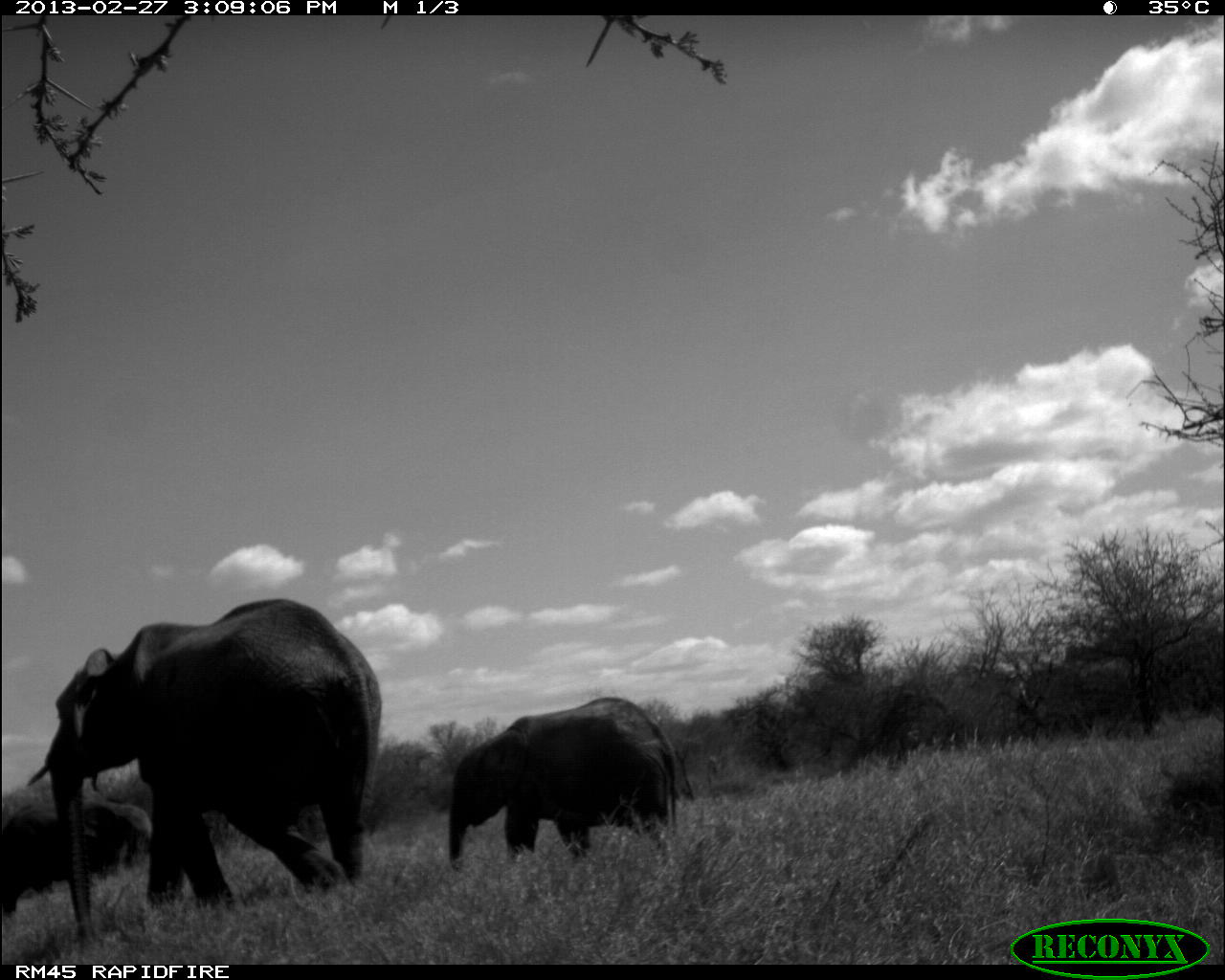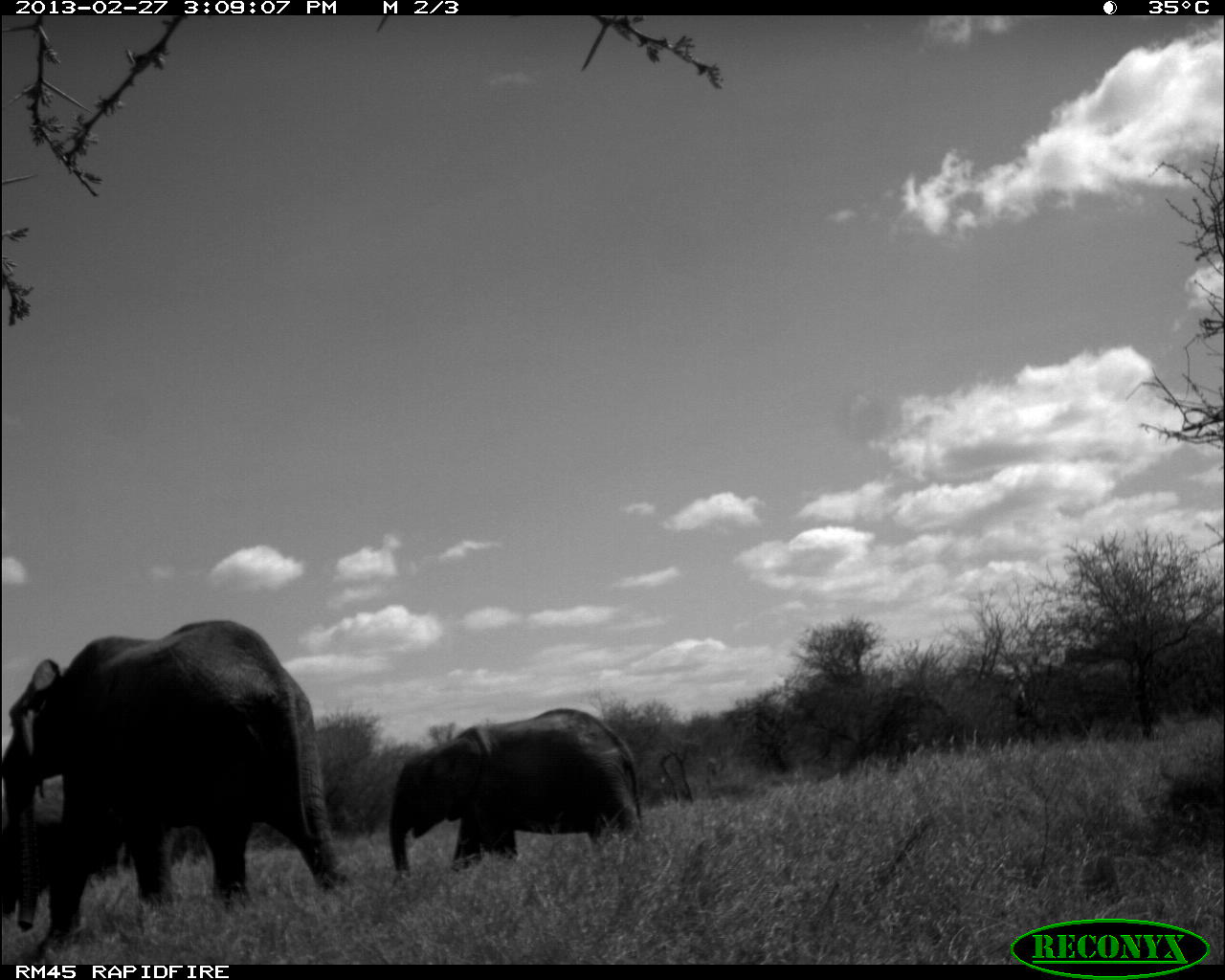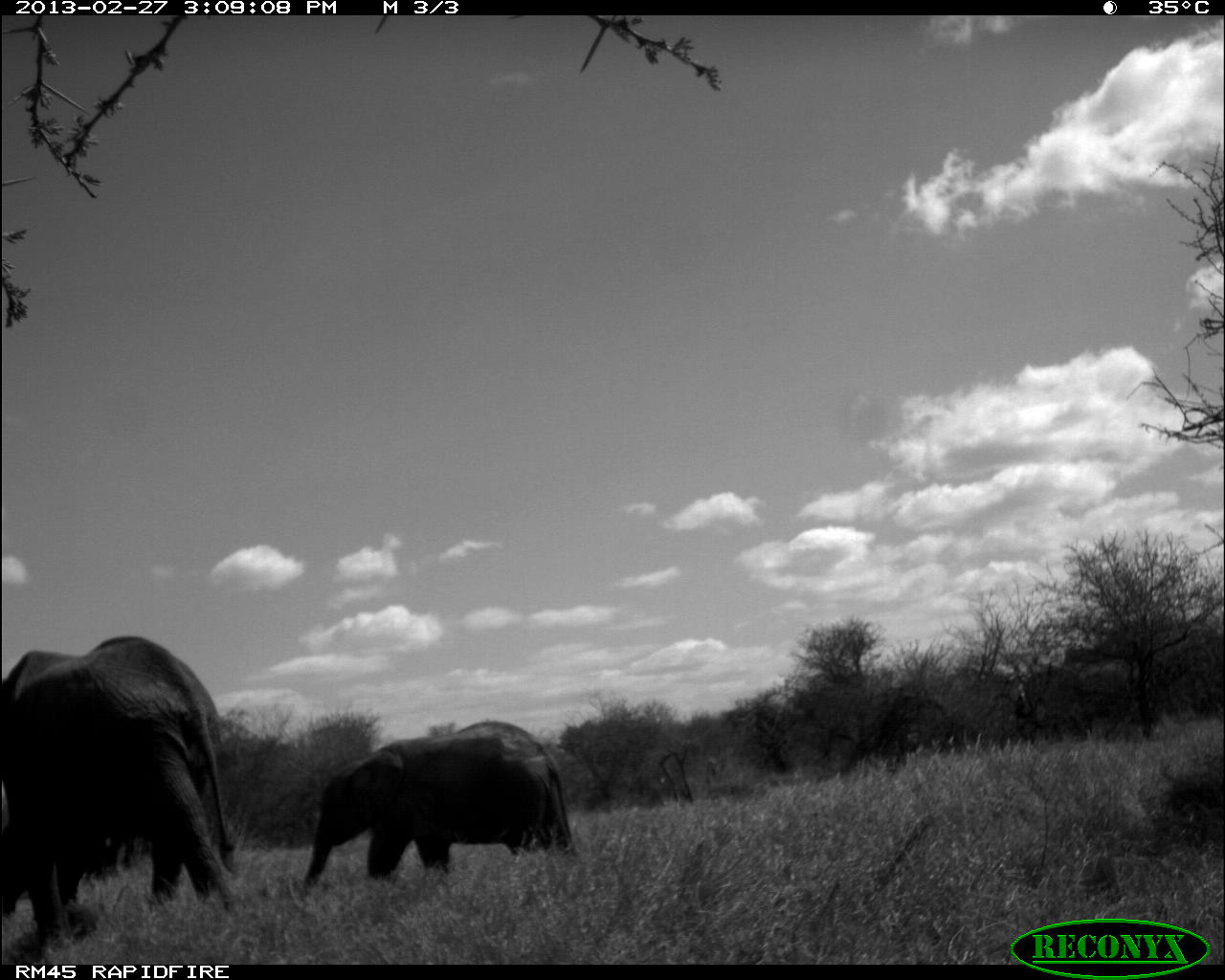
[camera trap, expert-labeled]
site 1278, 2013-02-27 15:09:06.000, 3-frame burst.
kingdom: Animalia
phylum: Chordata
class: Mammalia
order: Proboscidea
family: Elephantidae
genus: Loxodonta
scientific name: Loxodonta africana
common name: african bush elephant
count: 3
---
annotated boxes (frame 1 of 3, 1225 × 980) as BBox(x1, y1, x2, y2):
loxodonta africana: BBox(26, 595, 382, 948); BBox(445, 695, 692, 865); BBox(0, 800, 157, 908)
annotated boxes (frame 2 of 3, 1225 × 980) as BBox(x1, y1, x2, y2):
loxodonta africana: BBox(1, 619, 349, 952); BBox(388, 708, 645, 880); BBox(0, 774, 135, 917)